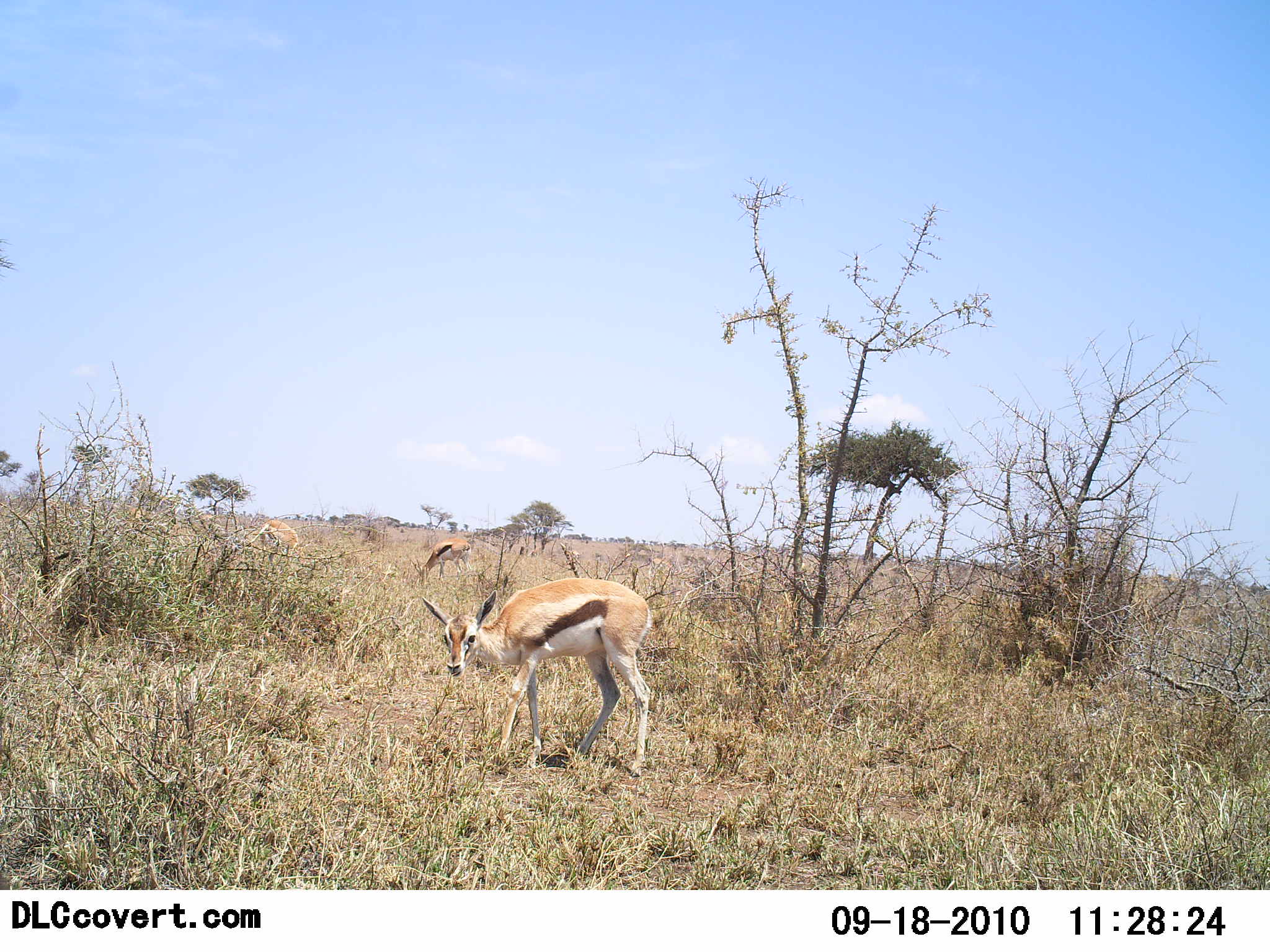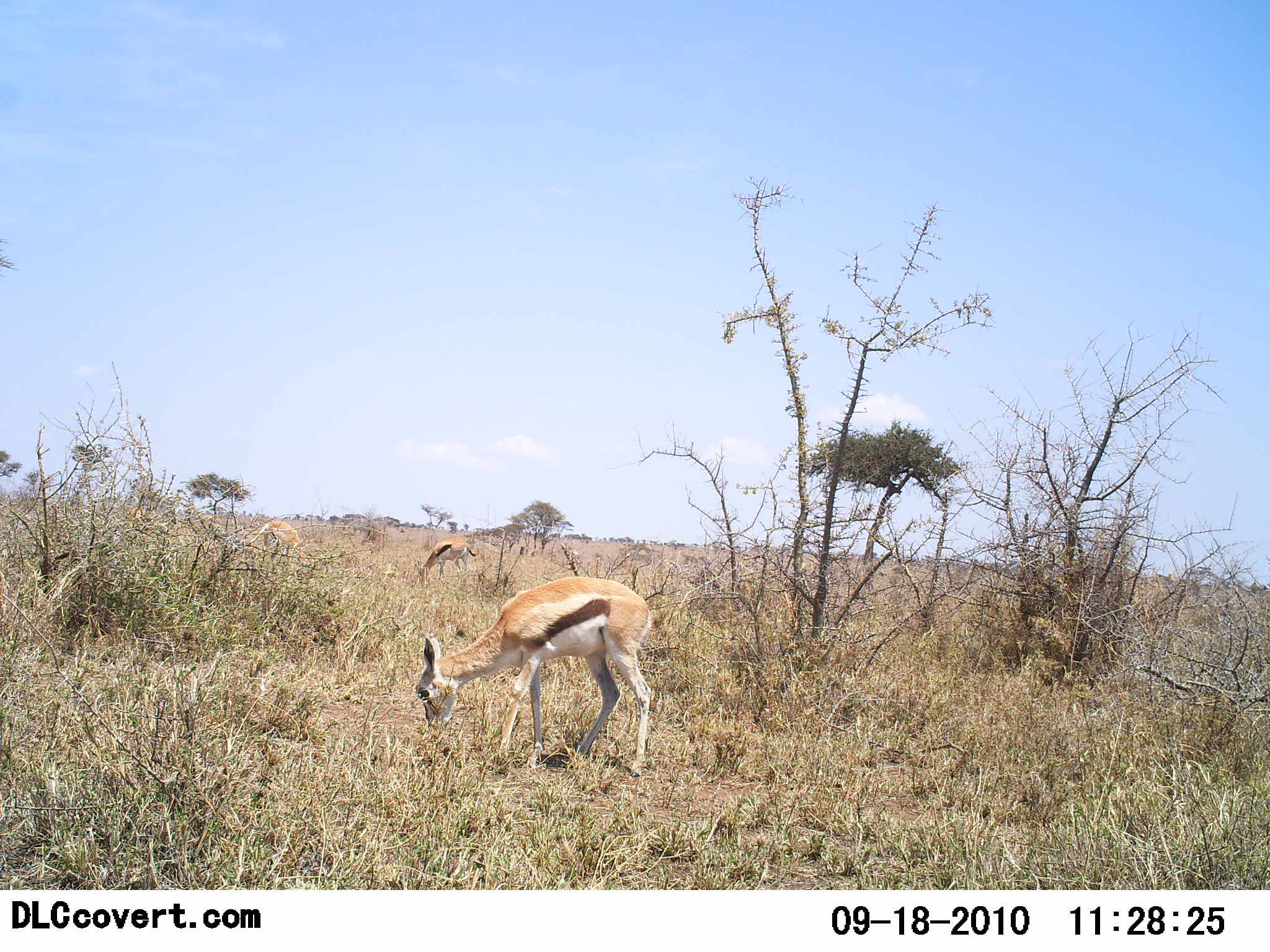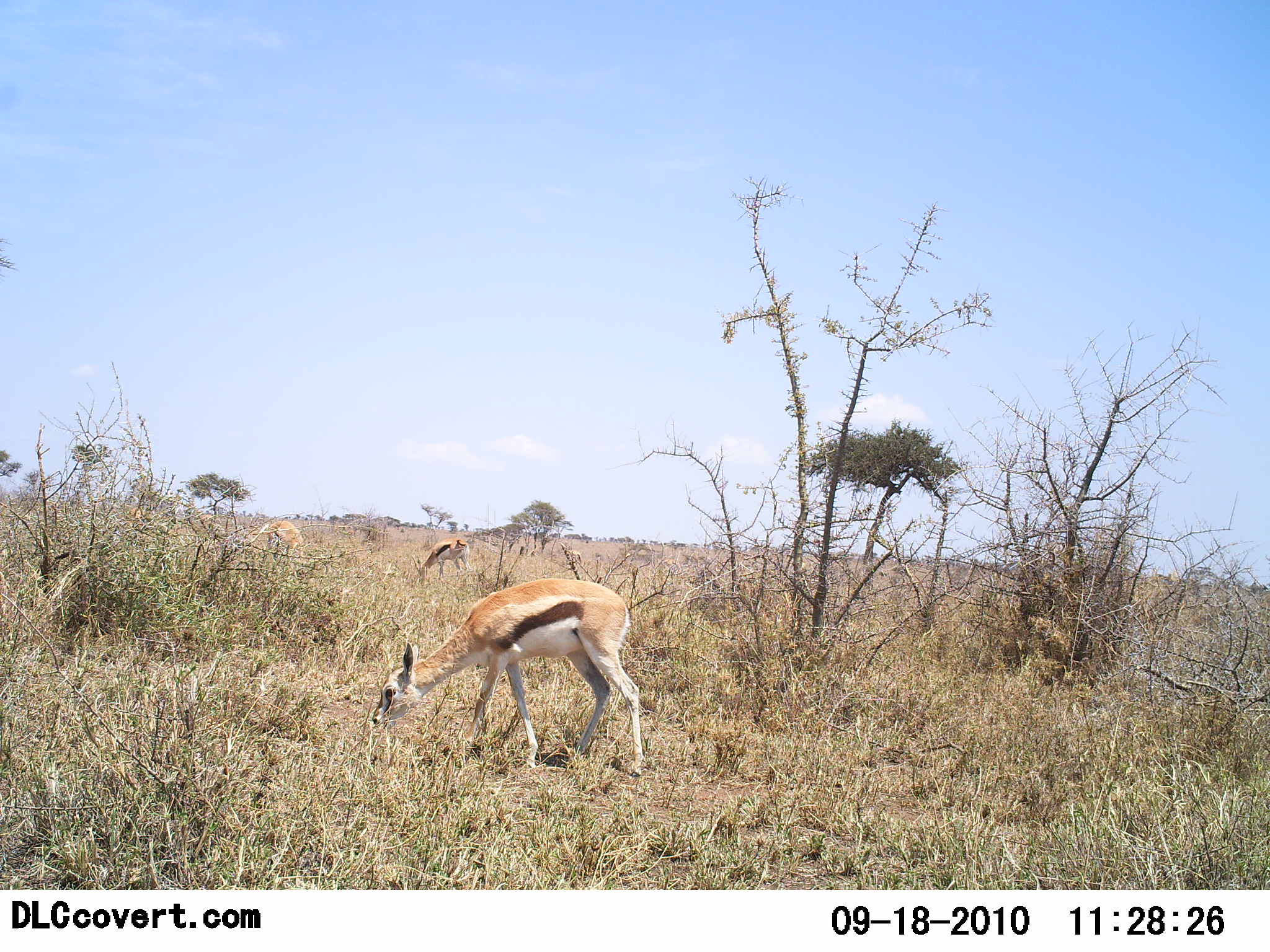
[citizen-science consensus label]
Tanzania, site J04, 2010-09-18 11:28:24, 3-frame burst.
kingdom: Animalia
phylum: Chordata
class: Mammalia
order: Artiodactyla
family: Bovidae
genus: Eudorcas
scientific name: Eudorcas thomsonii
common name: thomson's gazelle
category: gazellethomsons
Gazellethomsons (thomson's gazelle) (Eudorcas thomsonii), count 3. Behavior (volunteer vote fractions): standing 57%, resting 0%, moving 0%, interacting 0%. Young present (vote fraction): 14%. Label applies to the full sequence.